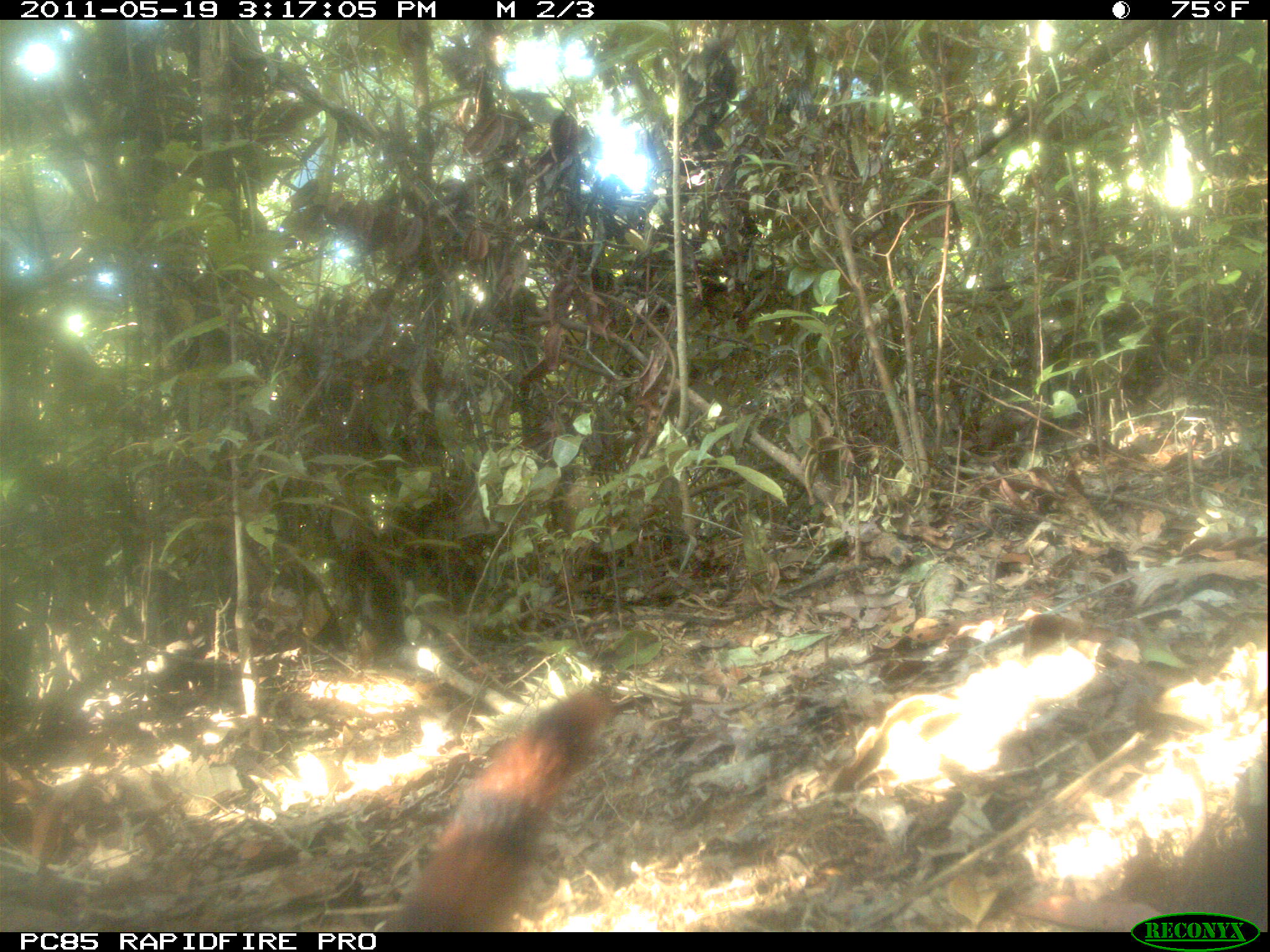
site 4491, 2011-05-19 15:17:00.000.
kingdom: Animalia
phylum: Chordata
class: Mammalia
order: Carnivora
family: Eupleridae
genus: Galidia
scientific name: Galidia elegans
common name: ring-tailed vontsira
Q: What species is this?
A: Galidia elegans (ring-tailed vontsira).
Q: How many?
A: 2.